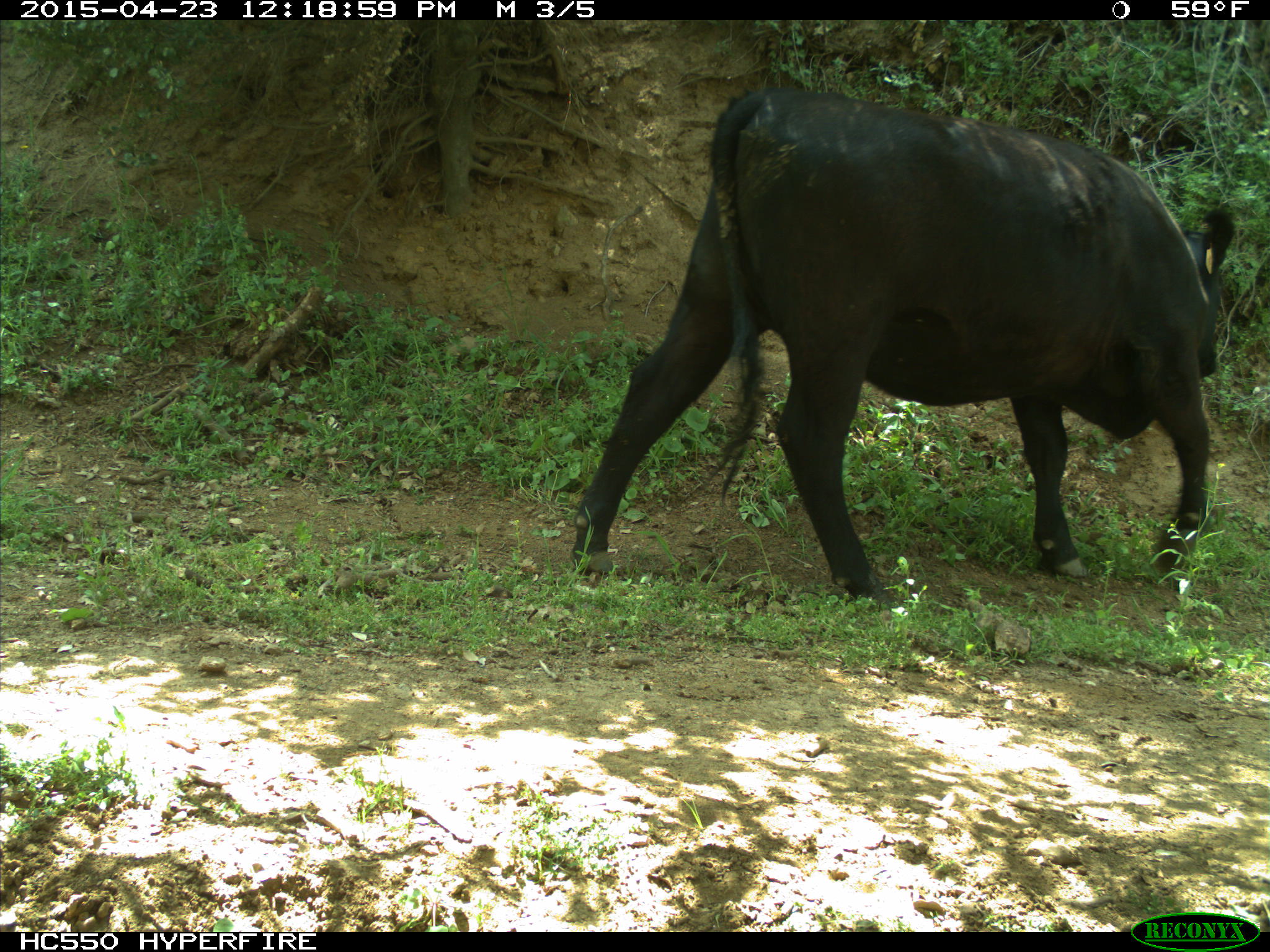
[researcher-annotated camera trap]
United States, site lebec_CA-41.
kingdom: Animalia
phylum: Chordata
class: Mammalia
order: Artiodactyla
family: Bovidae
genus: Bos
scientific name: Bos taurus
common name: domestic cow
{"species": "Bos taurus (domestic cow)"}